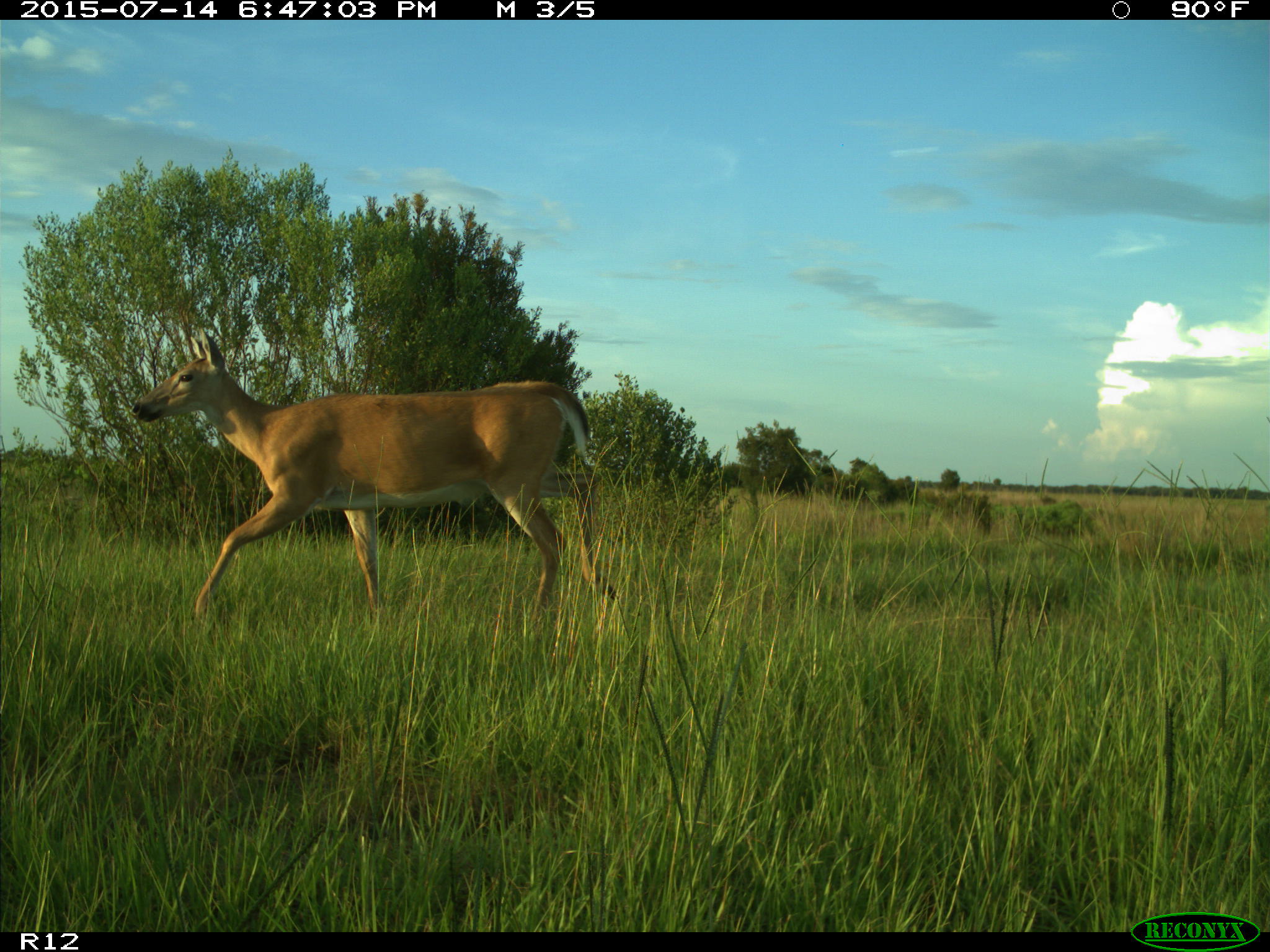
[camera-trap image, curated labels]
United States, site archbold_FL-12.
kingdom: Animalia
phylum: Chordata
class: Mammalia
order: Artiodactyla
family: Cervidae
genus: Odocoileus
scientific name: Odocoileus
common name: deer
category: unidentified deer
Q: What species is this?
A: Unidentified deer (deer) (Odocoileus).